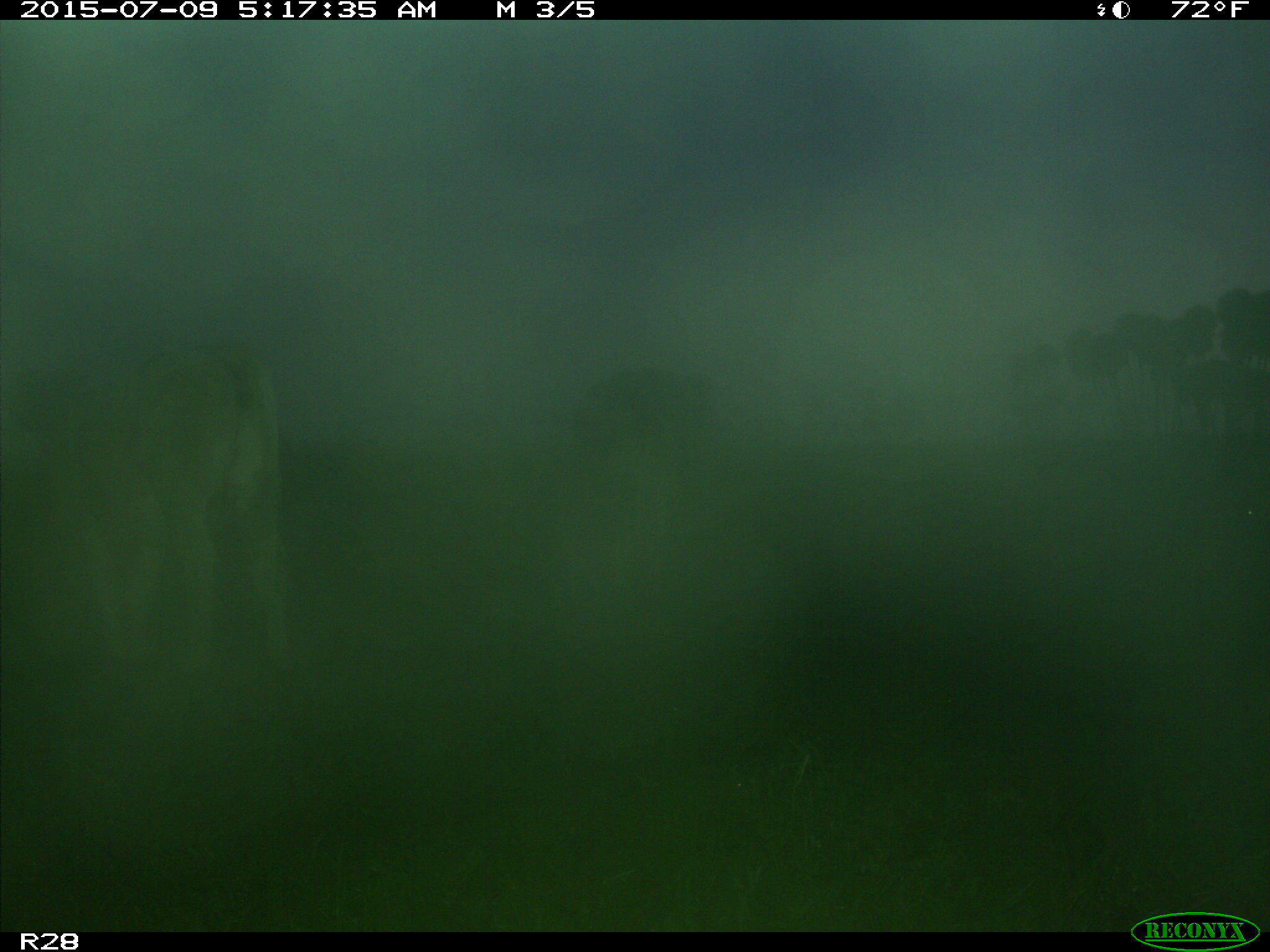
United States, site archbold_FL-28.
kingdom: Animalia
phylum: Chordata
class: Mammalia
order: Artiodactyla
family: Bovidae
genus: Bos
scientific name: Bos taurus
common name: domestic cow